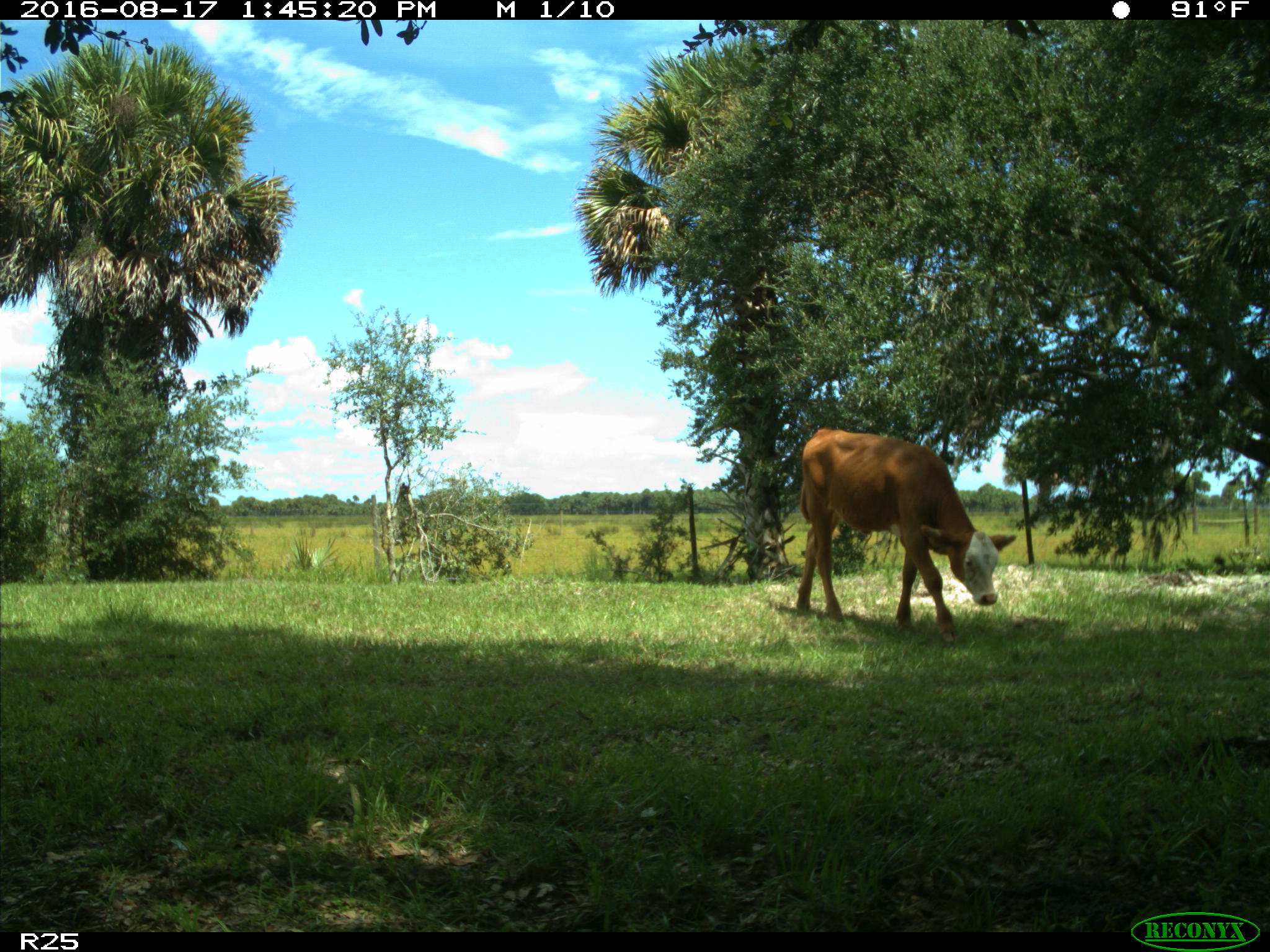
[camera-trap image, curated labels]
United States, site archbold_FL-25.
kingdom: Animalia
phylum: Chordata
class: Mammalia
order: Artiodactyla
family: Bovidae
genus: Bos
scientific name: Bos taurus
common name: domestic cow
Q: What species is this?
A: Bos taurus (domestic cow).